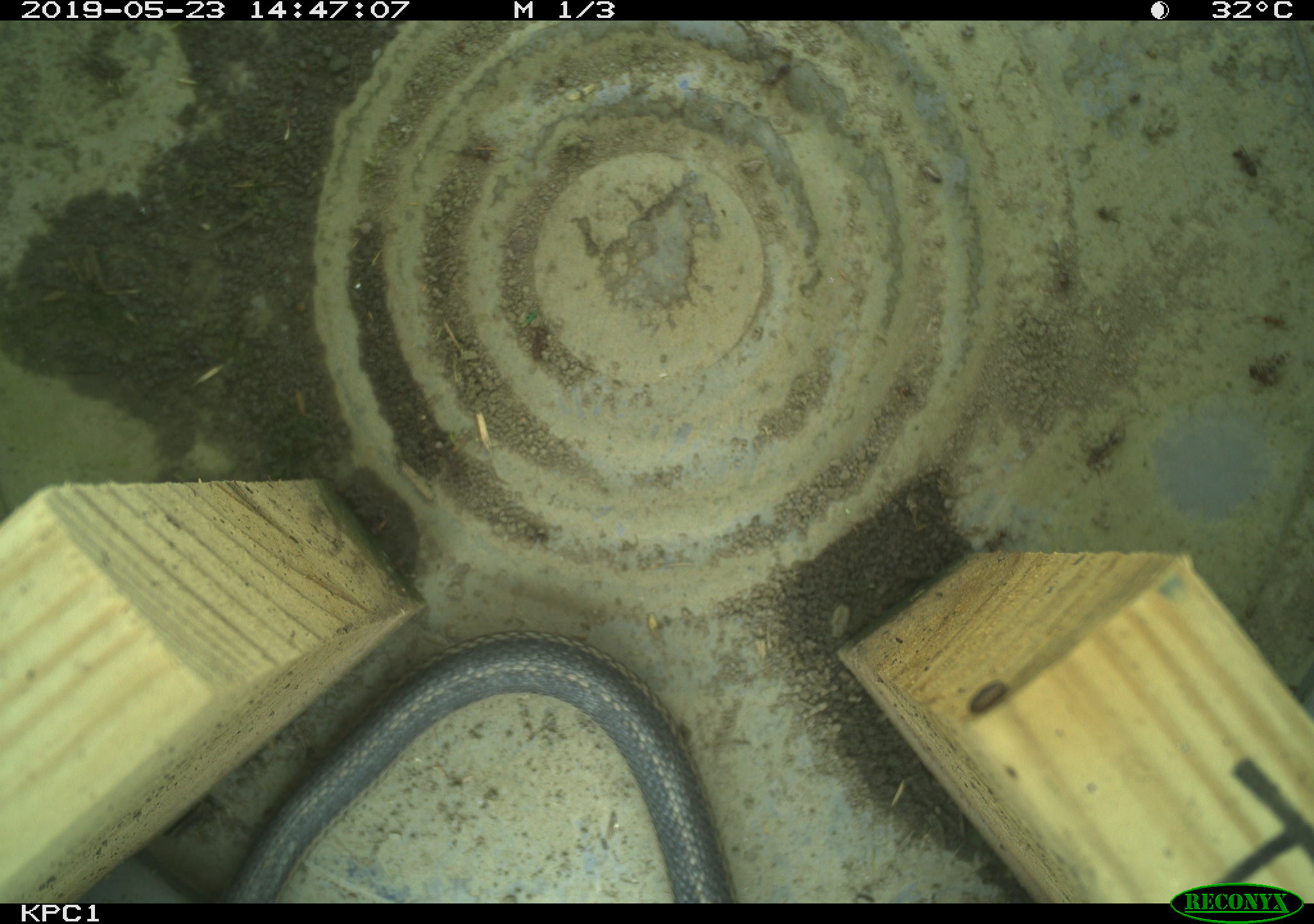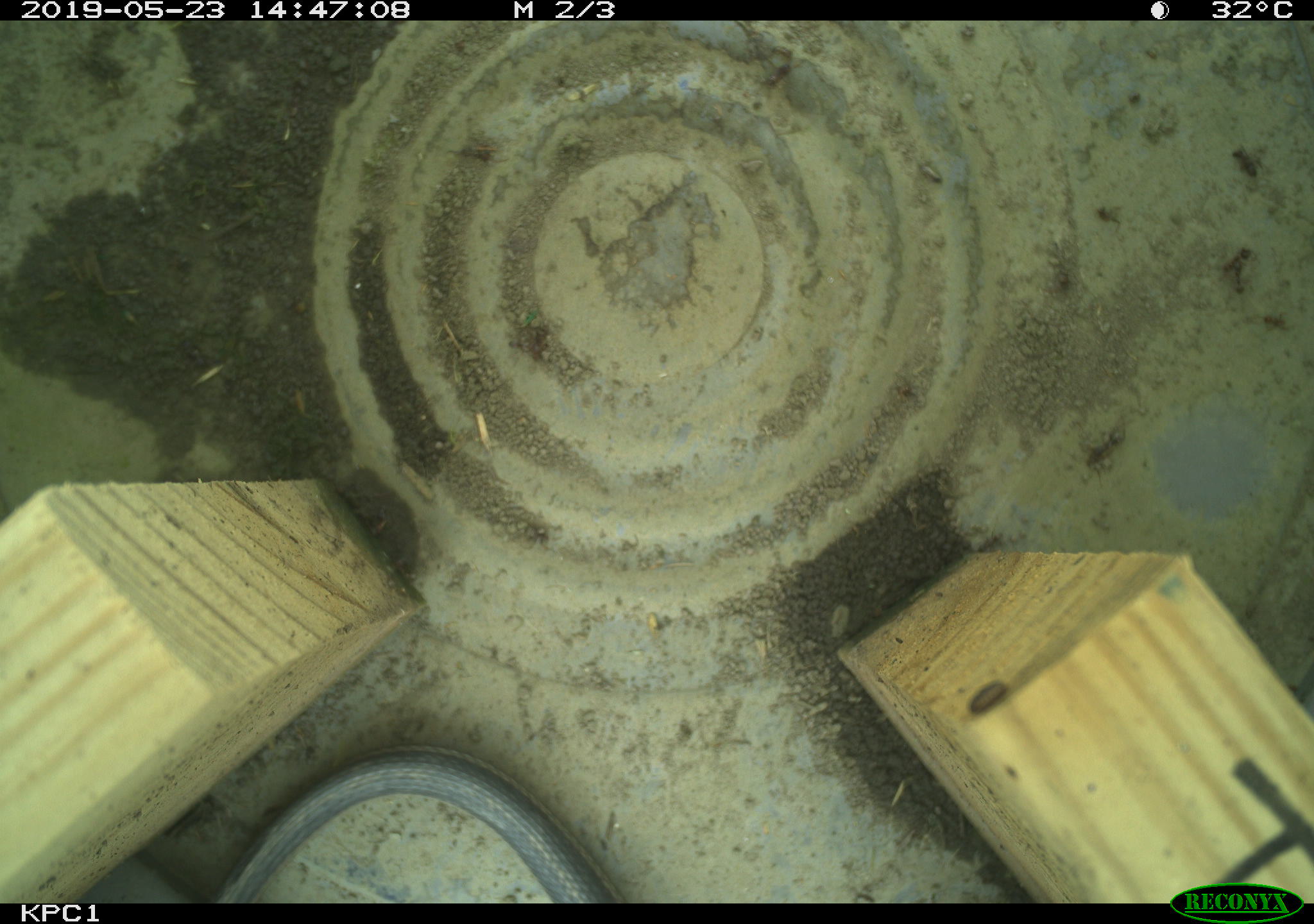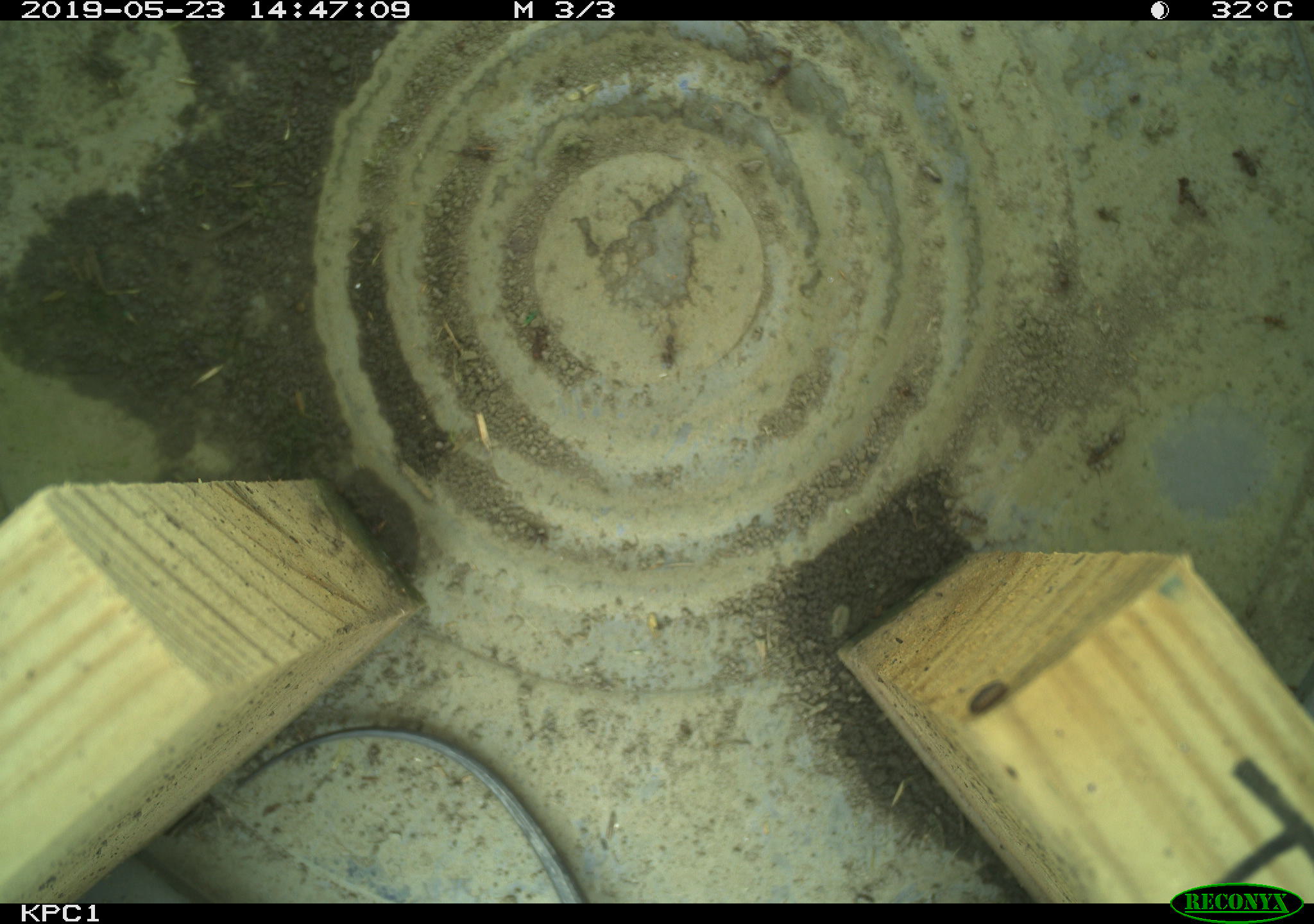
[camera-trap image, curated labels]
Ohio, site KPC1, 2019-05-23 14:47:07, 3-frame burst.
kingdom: Animalia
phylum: Chordata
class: Reptilia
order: Squamata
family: Colubridae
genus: Thamnophis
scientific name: Thamnophis sirtalis sirtalis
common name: eastern gartersnake